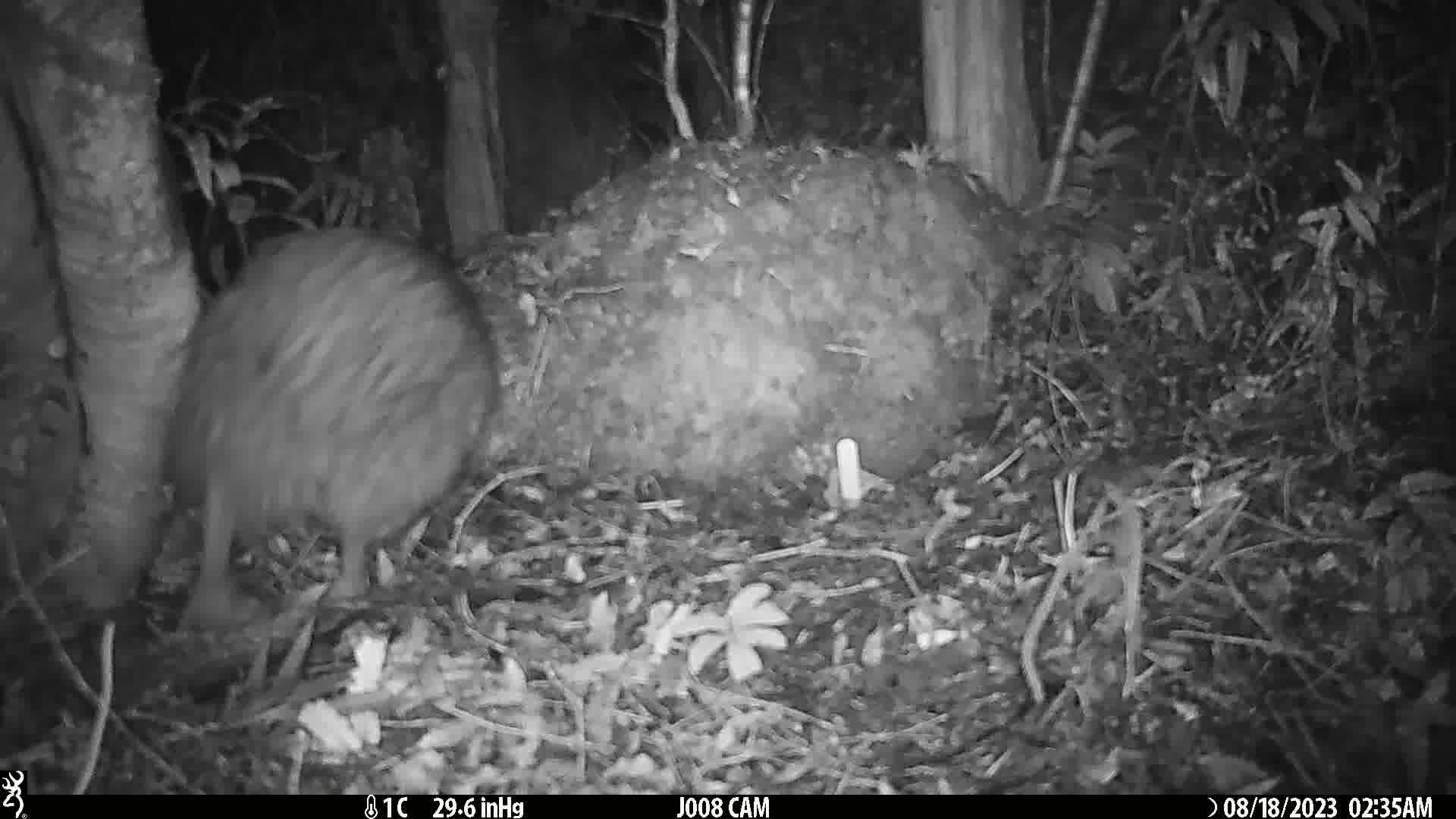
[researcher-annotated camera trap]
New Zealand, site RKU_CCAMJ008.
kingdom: Animalia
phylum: Chordata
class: Aves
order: Apterygiformes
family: Apterygidae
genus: Apteryx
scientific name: Apteryx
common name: kiwi